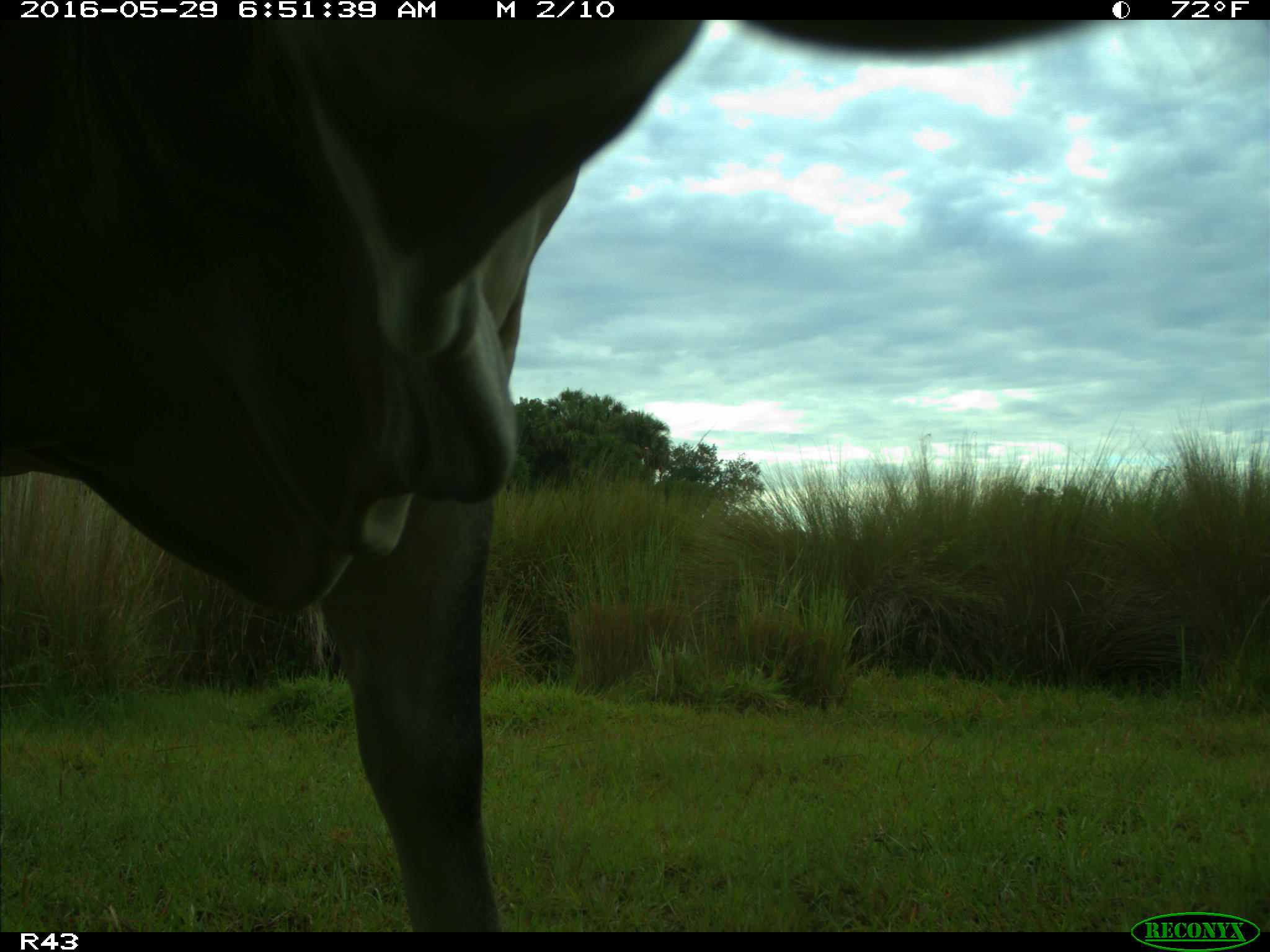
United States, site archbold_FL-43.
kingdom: Animalia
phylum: Chordata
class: Mammalia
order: Artiodactyla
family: Bovidae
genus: Bos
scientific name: Bos taurus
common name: domestic cow